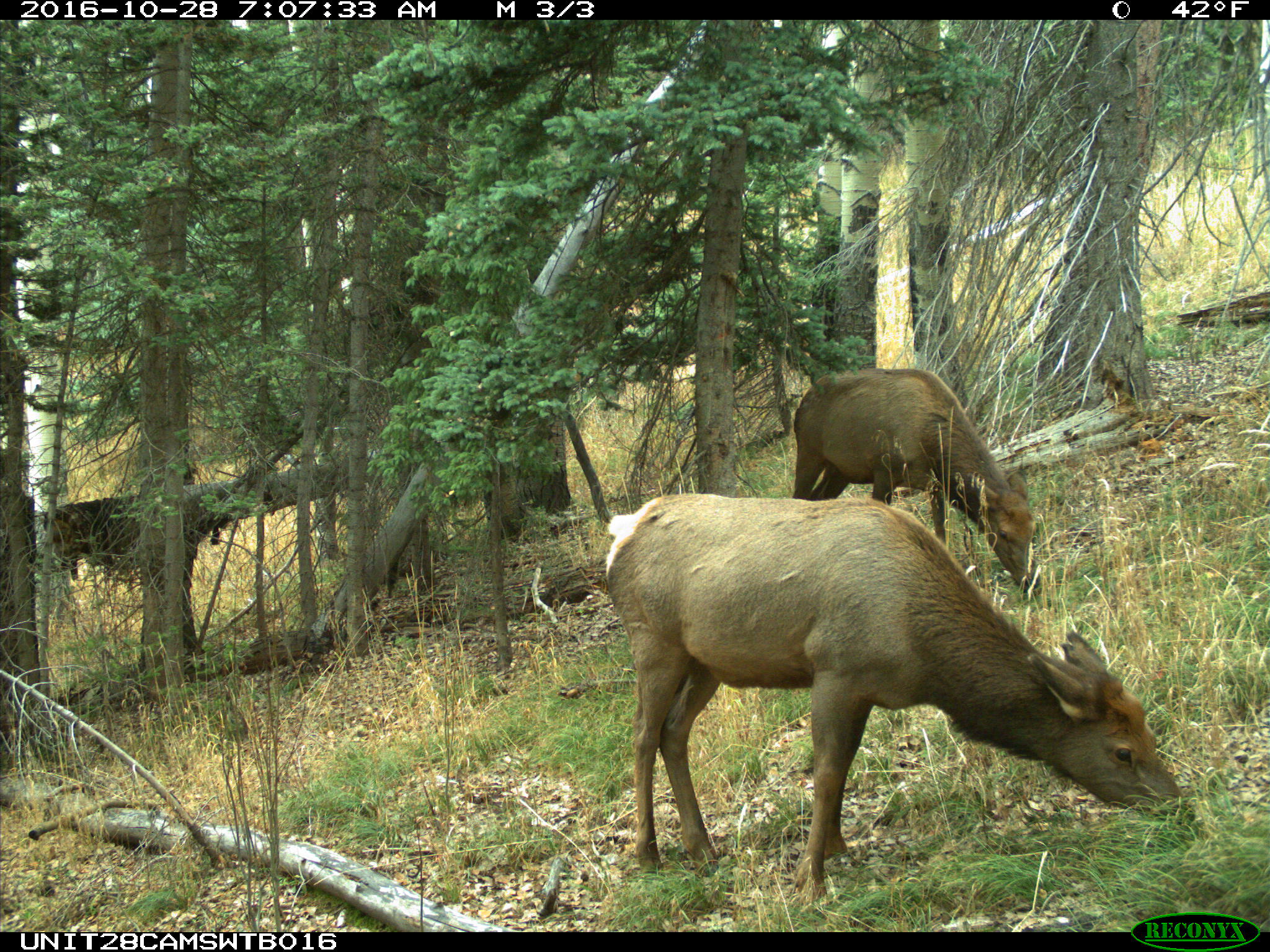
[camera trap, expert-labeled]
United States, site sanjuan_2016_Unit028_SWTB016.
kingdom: Animalia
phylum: Chordata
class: Mammalia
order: Artiodactyla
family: Cervidae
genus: Cervus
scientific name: Cervus elaphus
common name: red deer